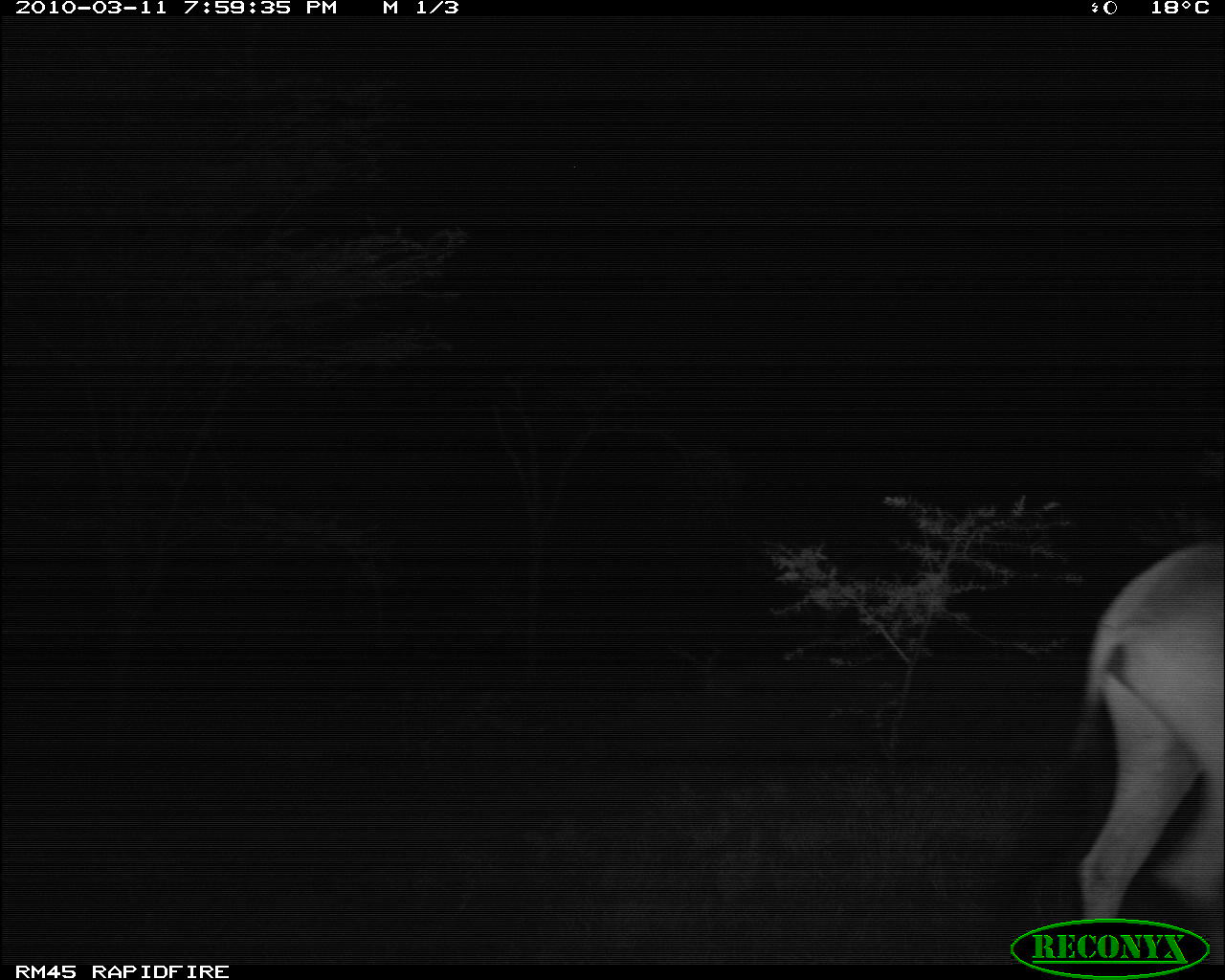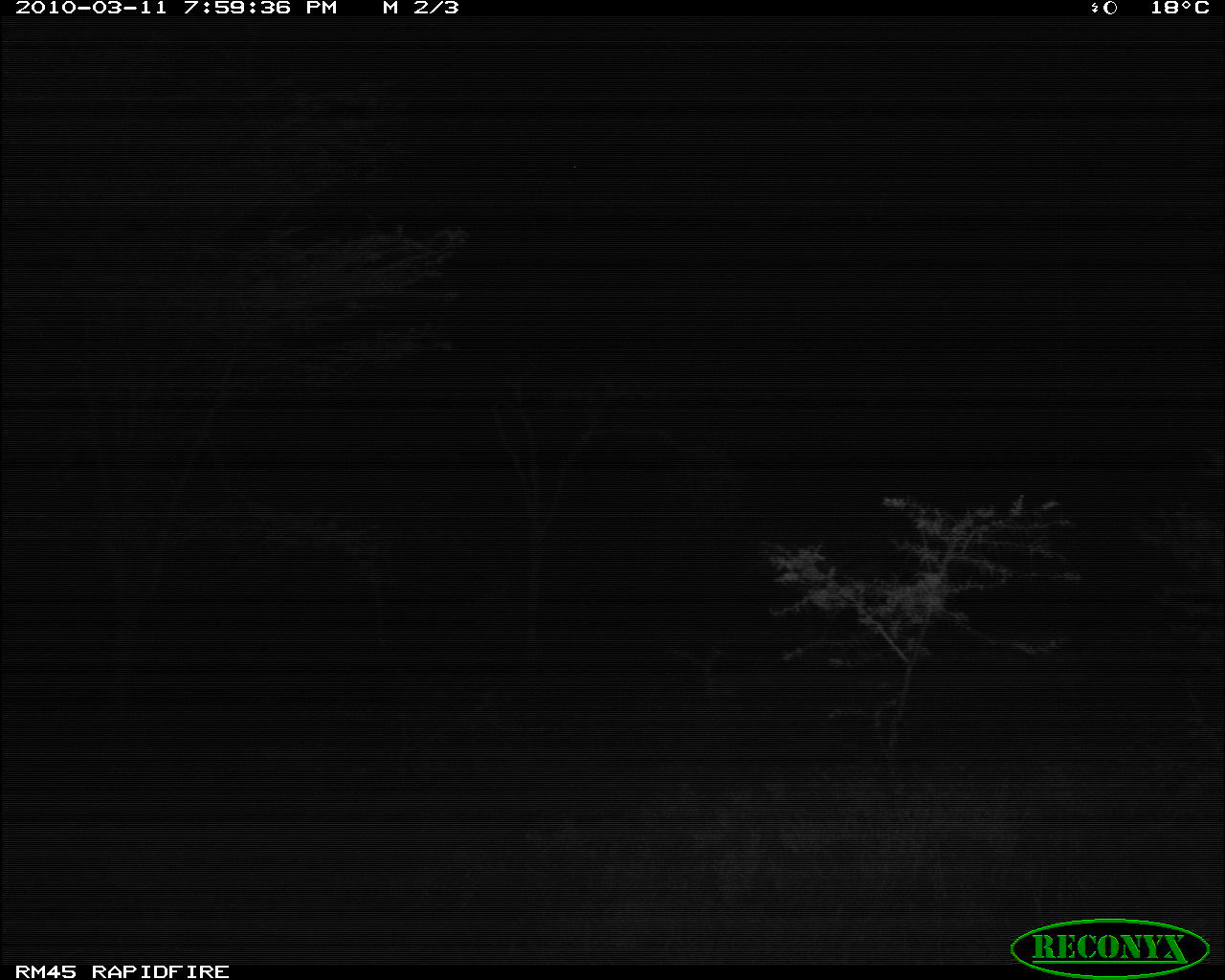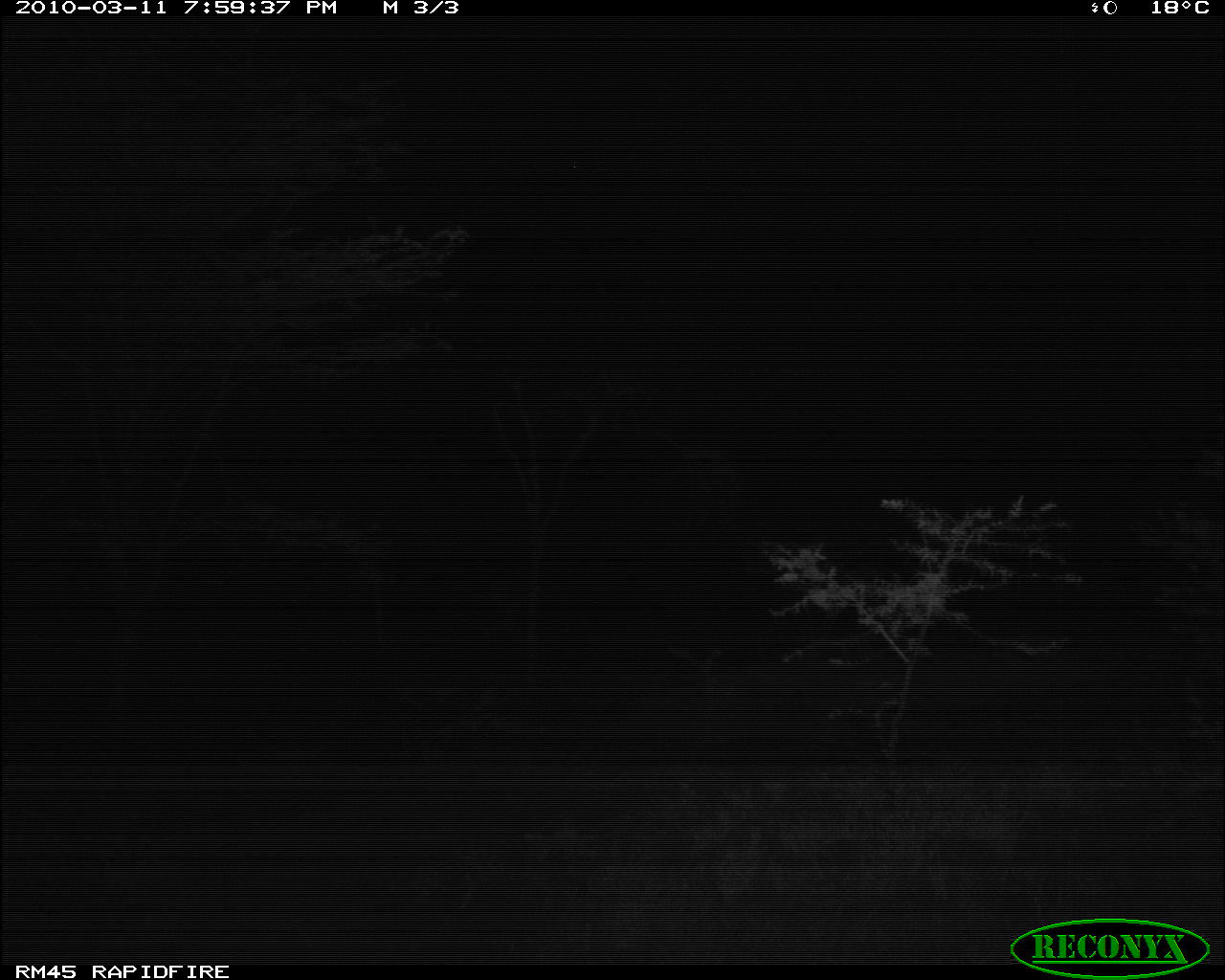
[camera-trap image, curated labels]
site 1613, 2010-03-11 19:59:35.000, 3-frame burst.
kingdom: Animalia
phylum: Chordata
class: Mammalia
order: Artiodactyla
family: Bovidae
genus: Oryx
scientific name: Oryx beisa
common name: east african oryx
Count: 1.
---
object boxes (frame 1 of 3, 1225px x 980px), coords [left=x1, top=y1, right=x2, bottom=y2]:
oryx beisa: [left=987, top=537, right=1223, bottom=964]